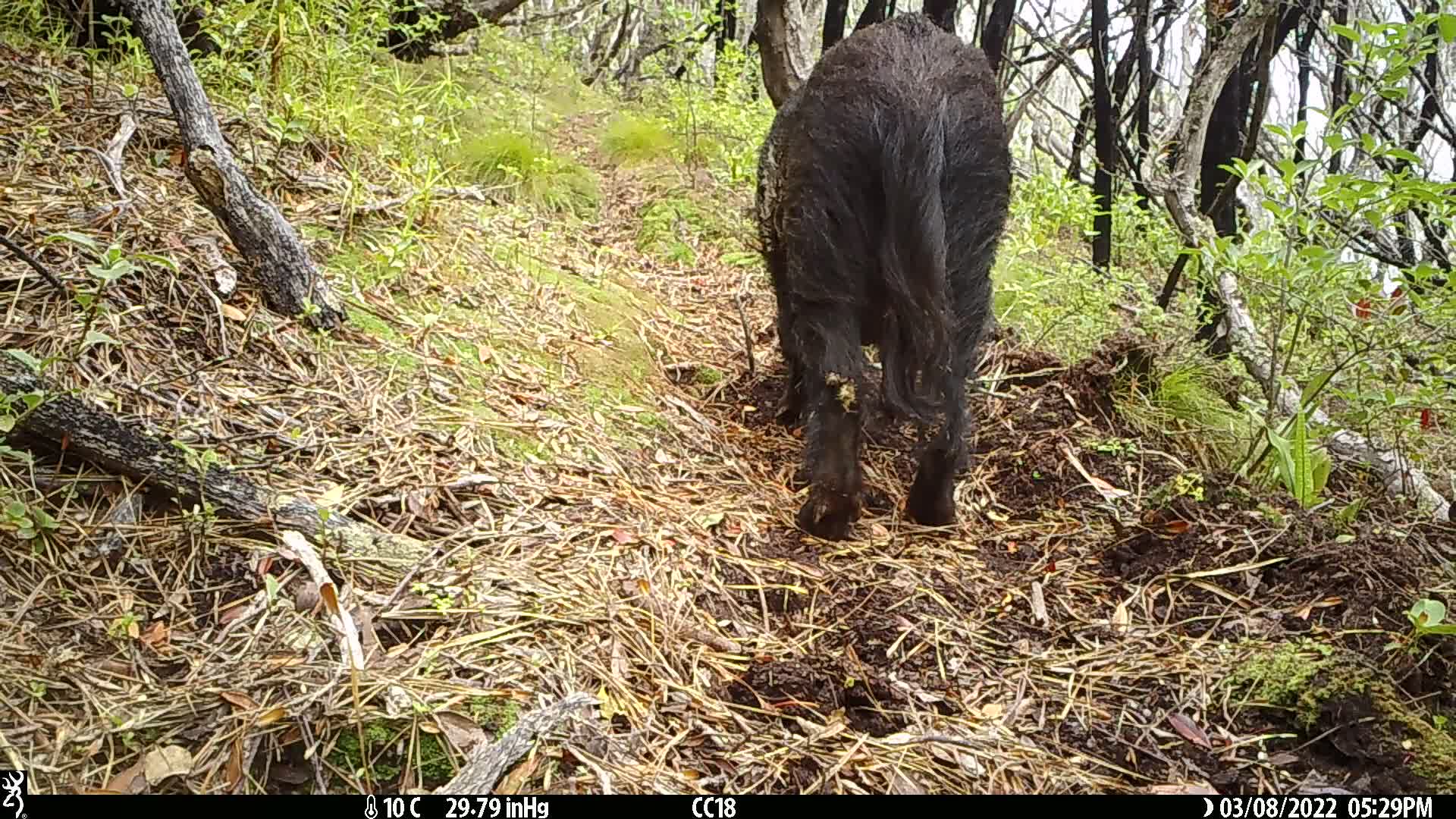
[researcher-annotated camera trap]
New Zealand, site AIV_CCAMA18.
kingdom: Animalia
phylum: Chordata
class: Mammalia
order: Artiodactyla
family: Suidae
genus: Sus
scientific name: Sus scrofa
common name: pig